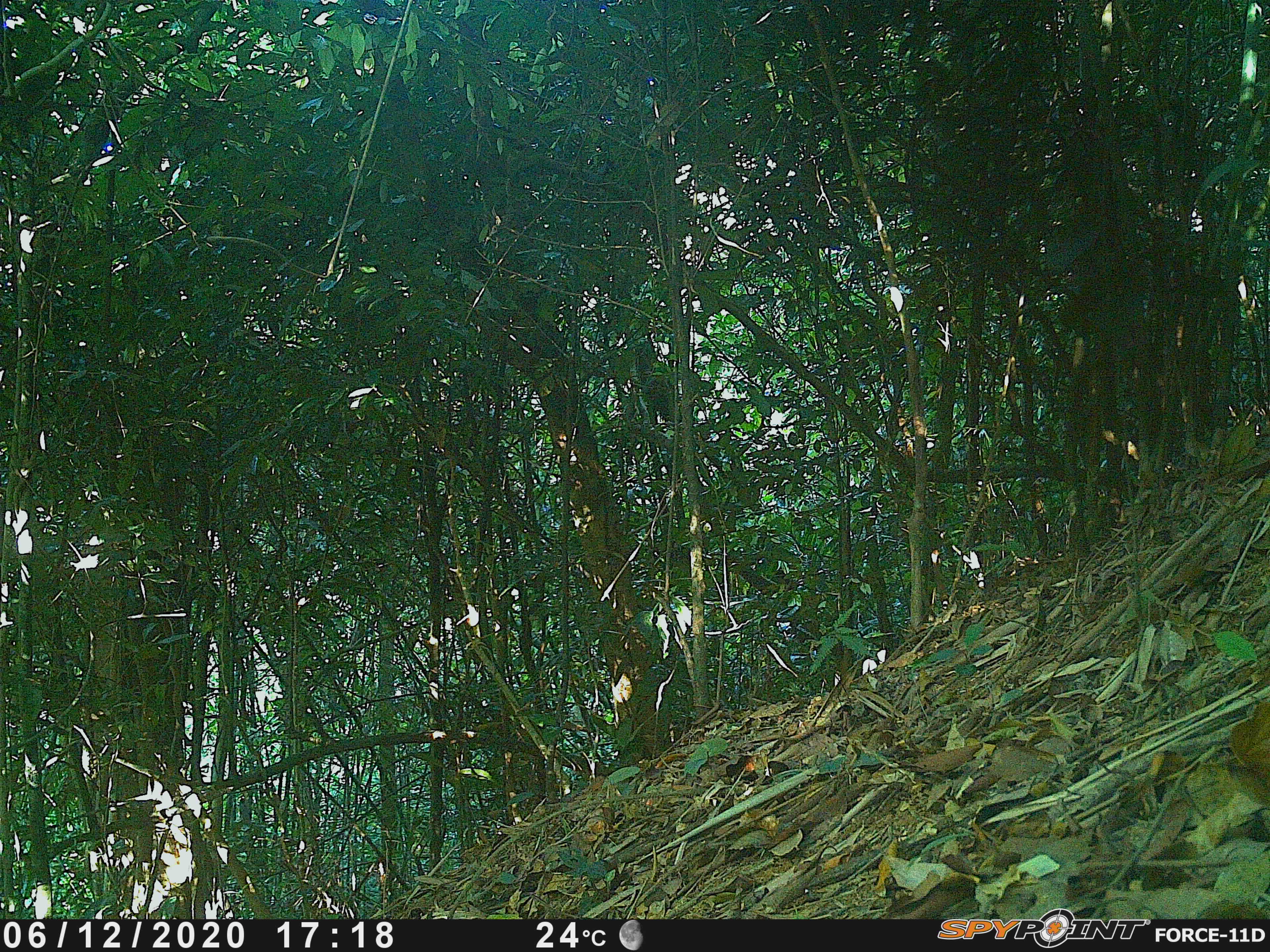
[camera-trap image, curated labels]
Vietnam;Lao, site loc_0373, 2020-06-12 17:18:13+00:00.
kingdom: Animalia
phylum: Chordata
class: Mammalia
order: Artiodactyla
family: Suidae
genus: Sus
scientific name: Sus scrofa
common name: eurasian wild pig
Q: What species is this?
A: Eurasian wild pig (Sus scrofa).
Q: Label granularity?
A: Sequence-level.